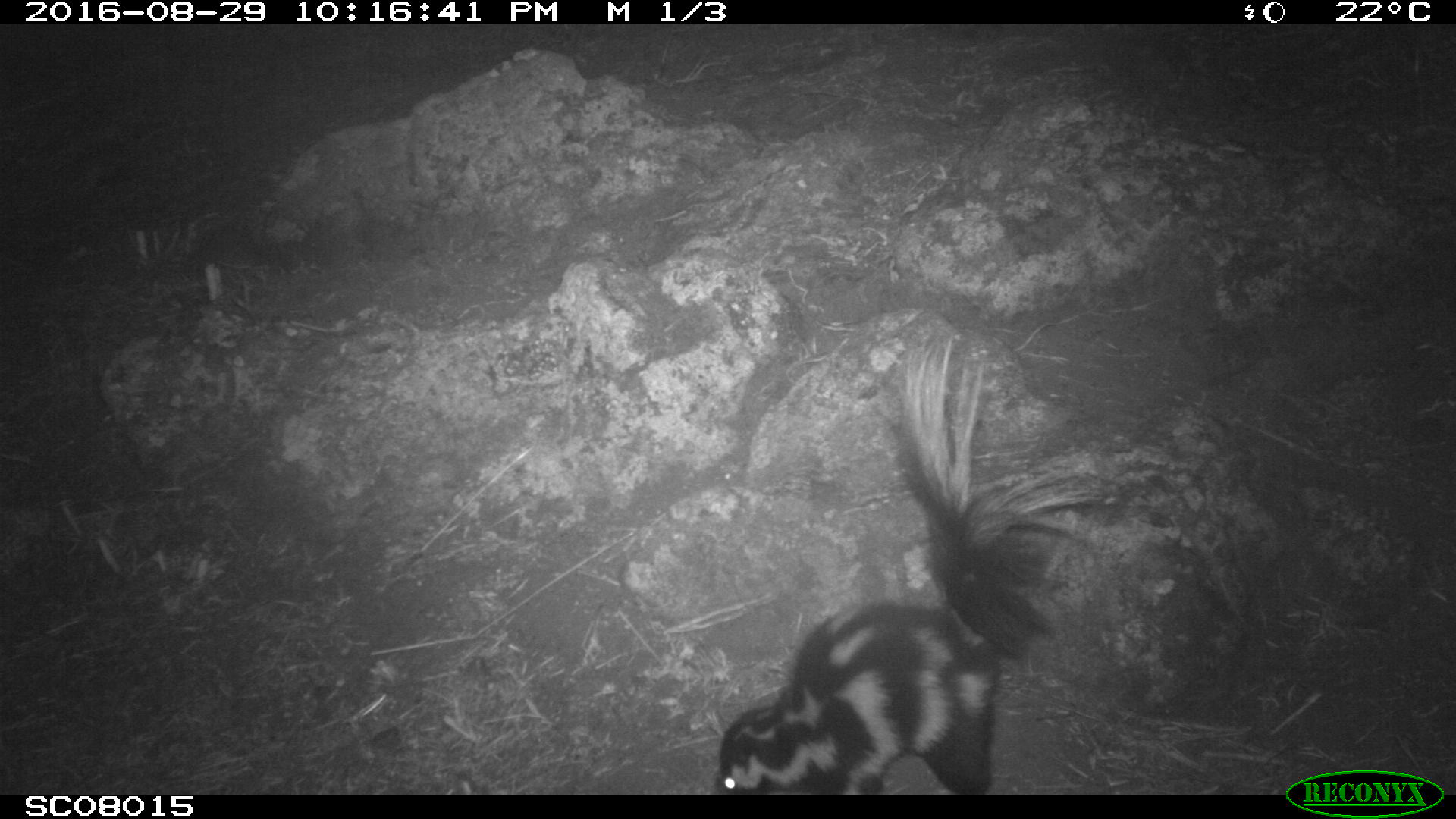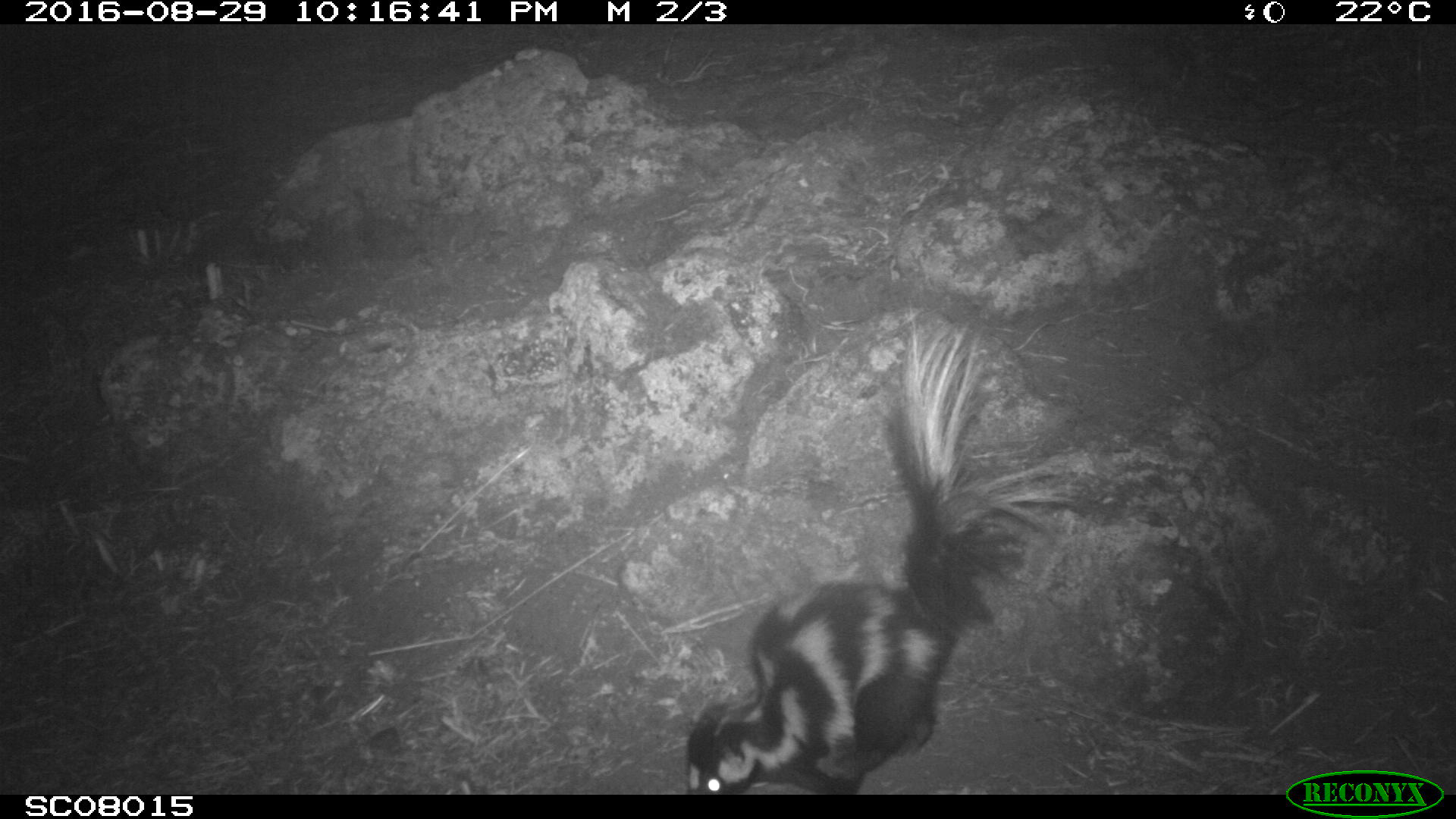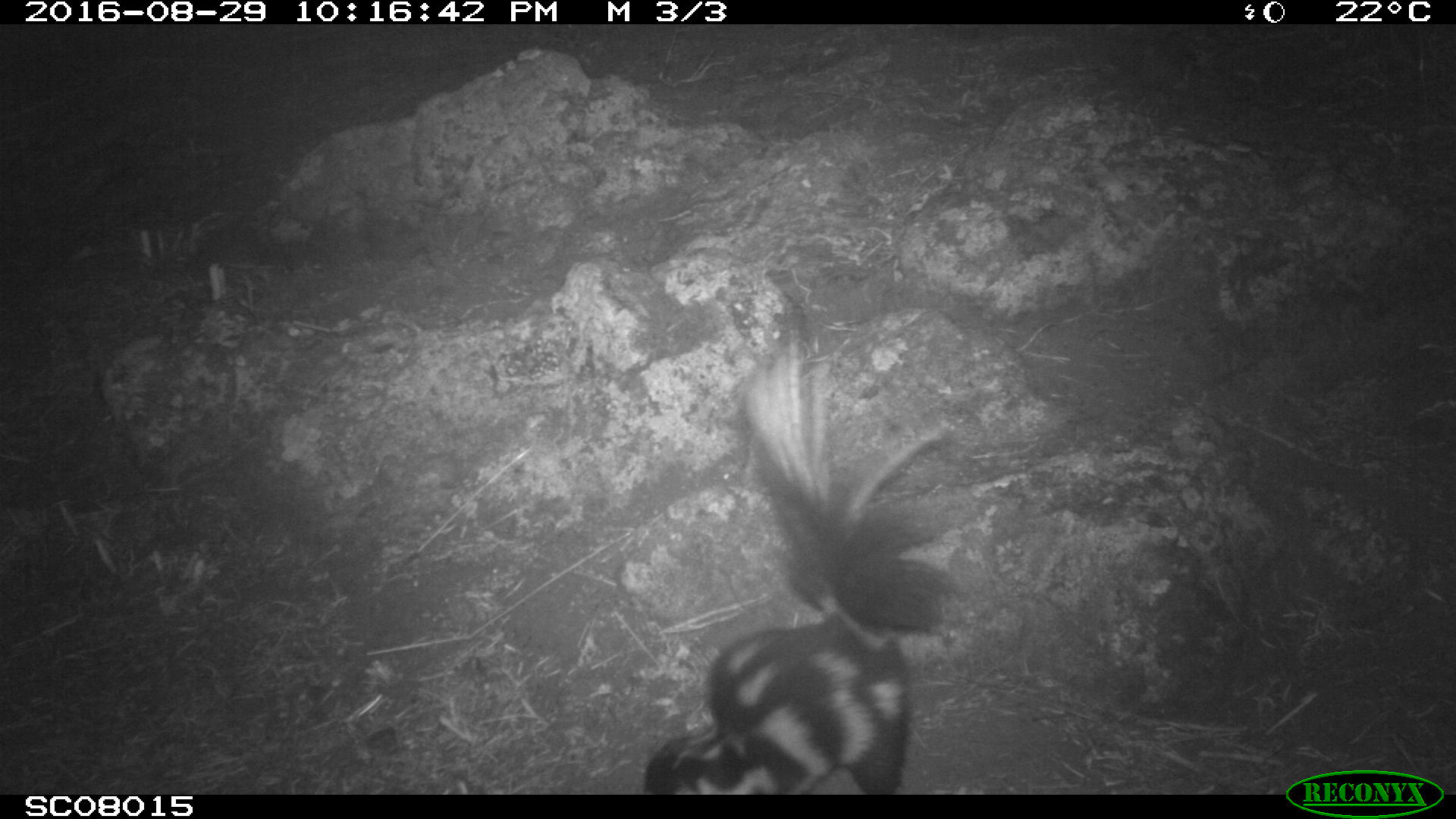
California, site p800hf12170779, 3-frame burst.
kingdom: Animalia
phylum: Chordata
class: Mammalia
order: Carnivora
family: Mephitidae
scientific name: Mephitidae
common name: skunk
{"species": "skunk (Mephitidae)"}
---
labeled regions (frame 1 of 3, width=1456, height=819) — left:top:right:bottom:
skunk: 714:337:1134:794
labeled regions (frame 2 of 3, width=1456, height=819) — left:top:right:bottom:
skunk: 685:312:1081:794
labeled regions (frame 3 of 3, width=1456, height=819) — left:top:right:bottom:
skunk: 637:328:954:796